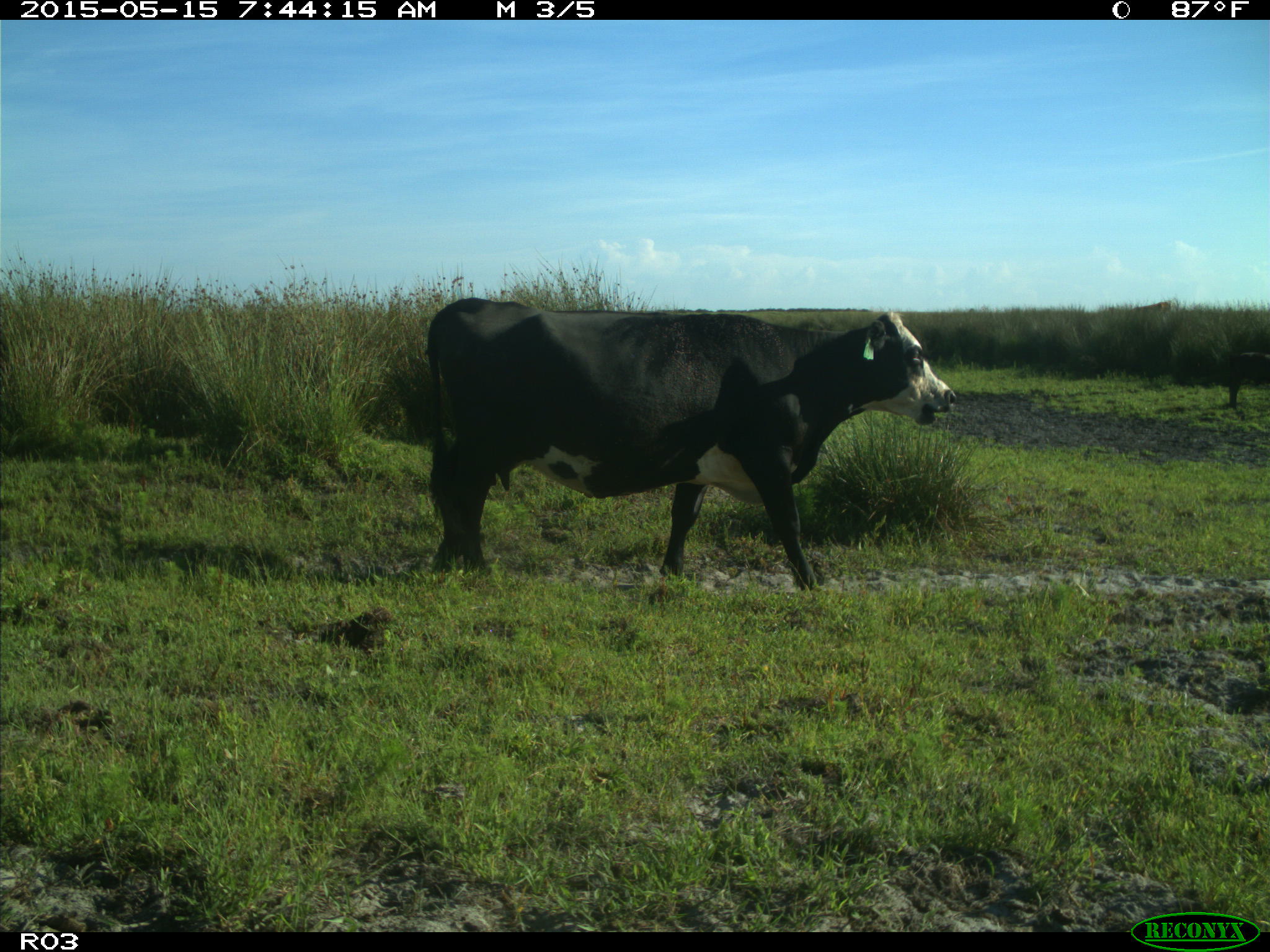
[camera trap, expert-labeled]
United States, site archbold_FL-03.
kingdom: Animalia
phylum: Chordata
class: Mammalia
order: Artiodactyla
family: Bovidae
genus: Bos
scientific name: Bos taurus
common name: domestic cow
Bos taurus (domestic cow).